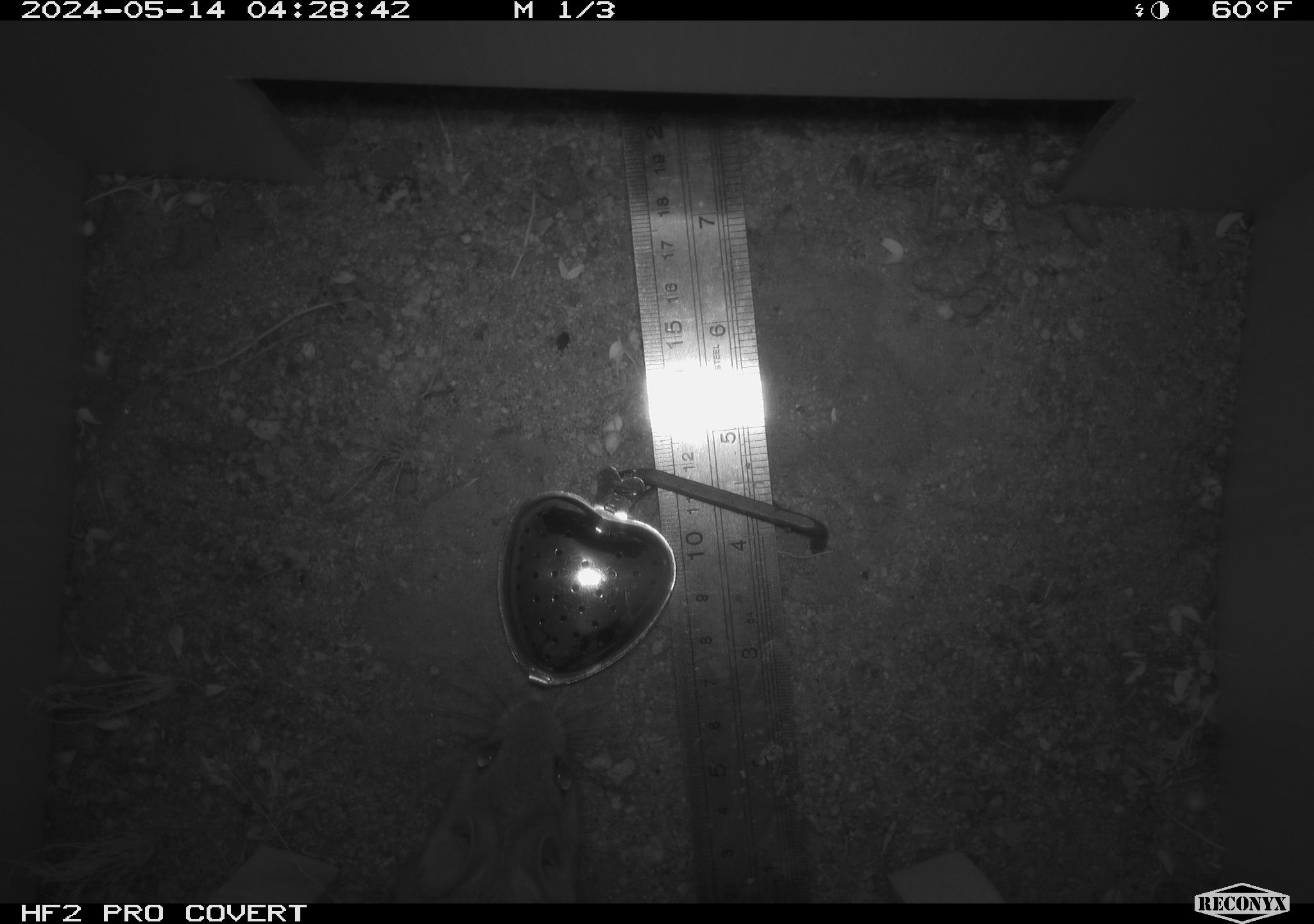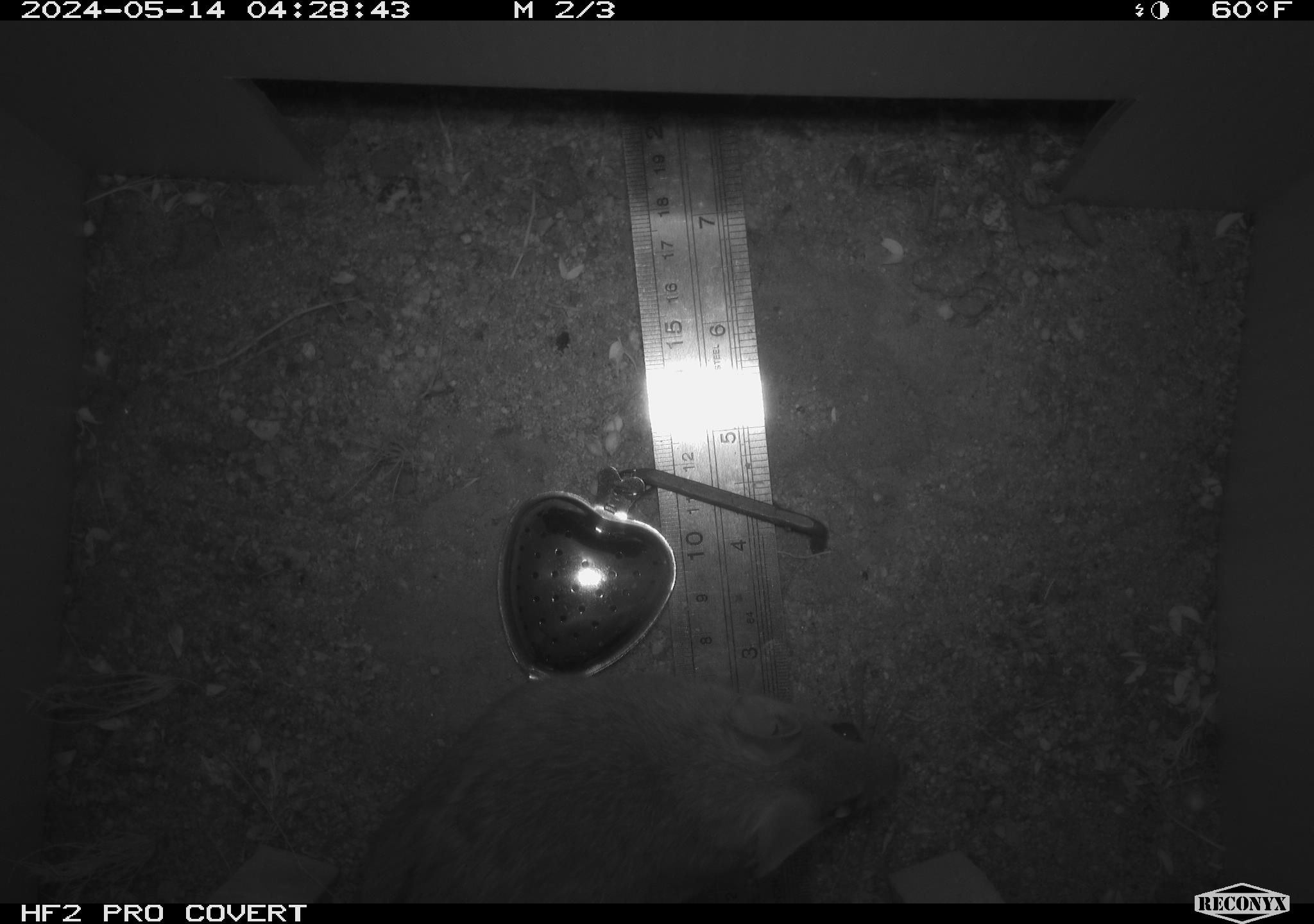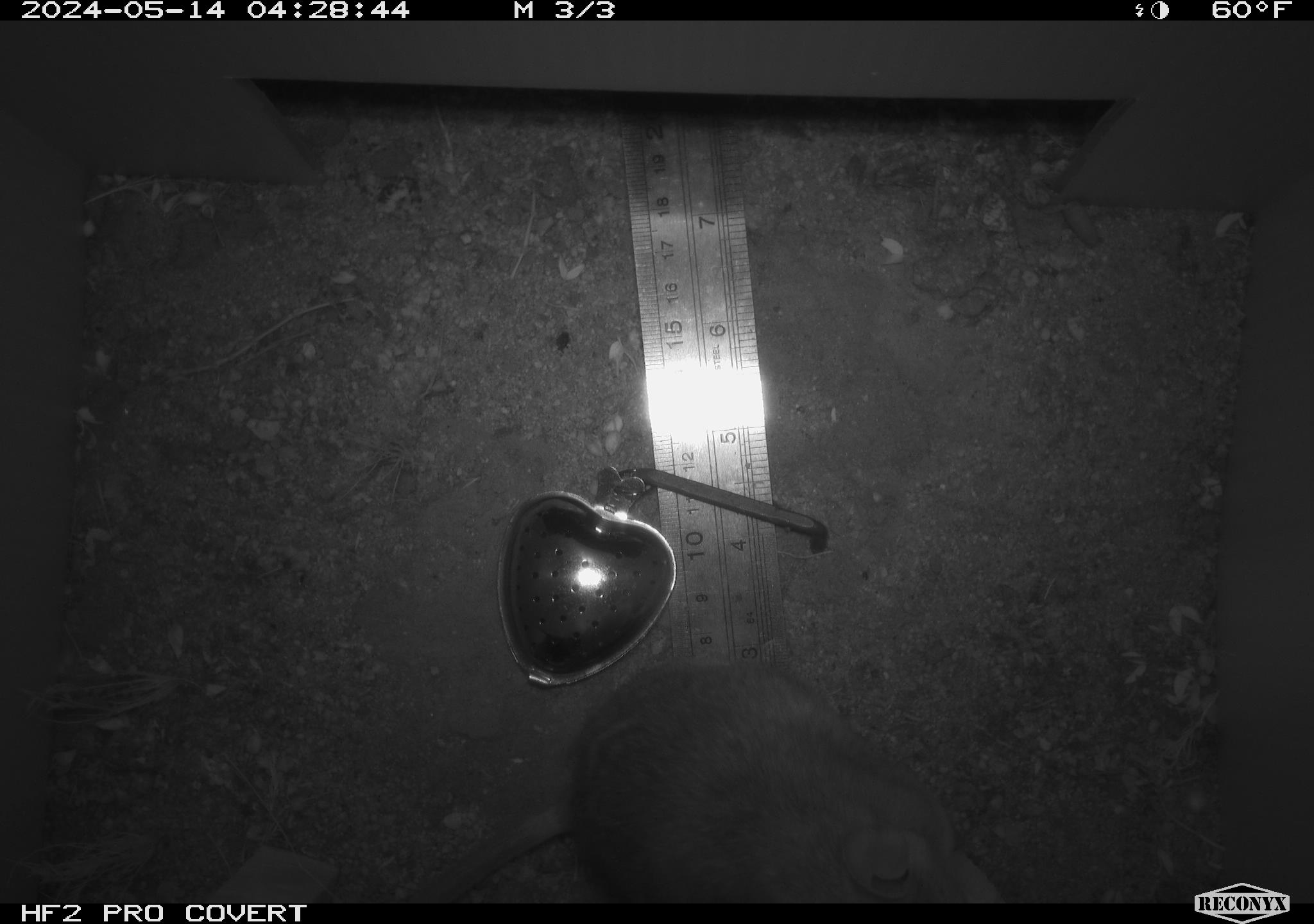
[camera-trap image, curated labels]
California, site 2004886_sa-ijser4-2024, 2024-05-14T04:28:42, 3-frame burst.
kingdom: Animalia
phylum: Chordata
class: Mammalia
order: Rodentia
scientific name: Rodentia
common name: woodrat or rat or mouse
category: woodrat or rat or mouse species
Woodrat or rat or mouse species (woodrat or rat or mouse) (Rodentia).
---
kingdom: Animalia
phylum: Chordata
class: Mammalia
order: Rodentia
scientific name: Rodentia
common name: woodrat or rat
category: woodrat or rat species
Woodrat or rat species (woodrat or rat) (Rodentia).